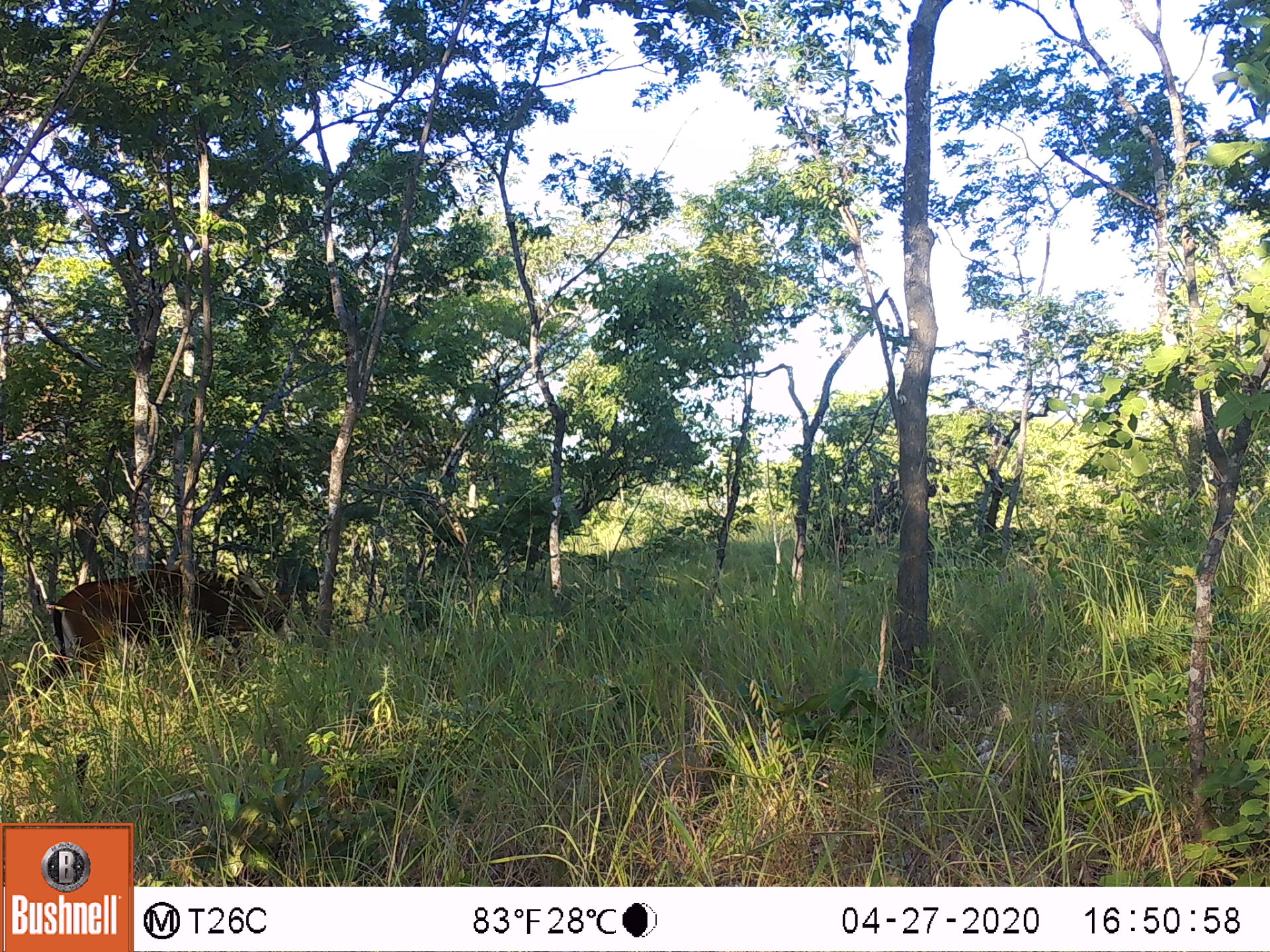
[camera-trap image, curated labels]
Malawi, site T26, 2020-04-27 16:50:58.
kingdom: Animalia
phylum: Chordata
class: Mammalia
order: Artiodactyla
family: Bovidae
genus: Hippotragus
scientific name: Hippotragus niger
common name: sable antelope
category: sable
Sable (sable antelope) (Hippotragus niger), count 1.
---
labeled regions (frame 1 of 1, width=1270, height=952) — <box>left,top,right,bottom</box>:
sable: <box>27,562,295,712</box>